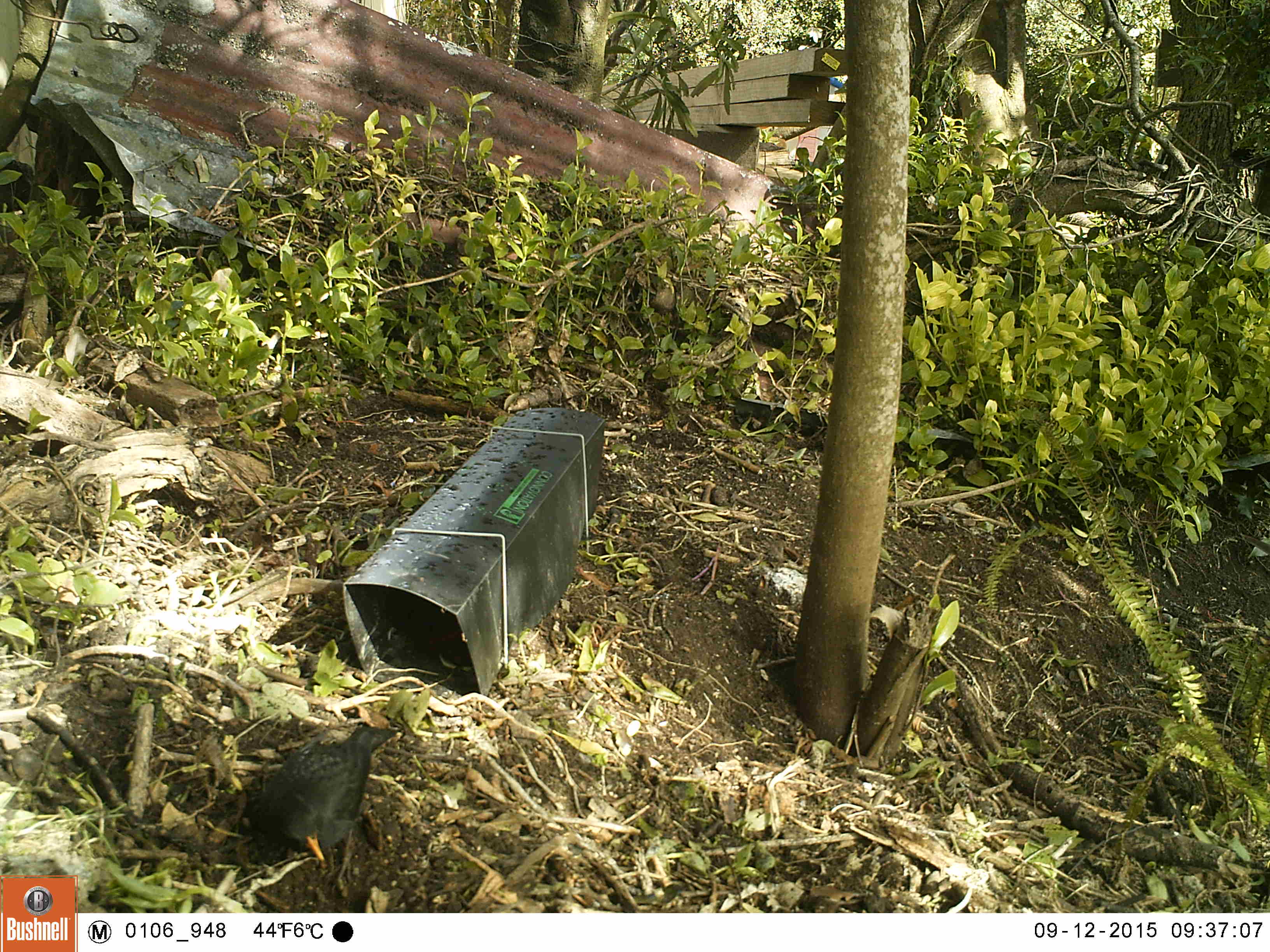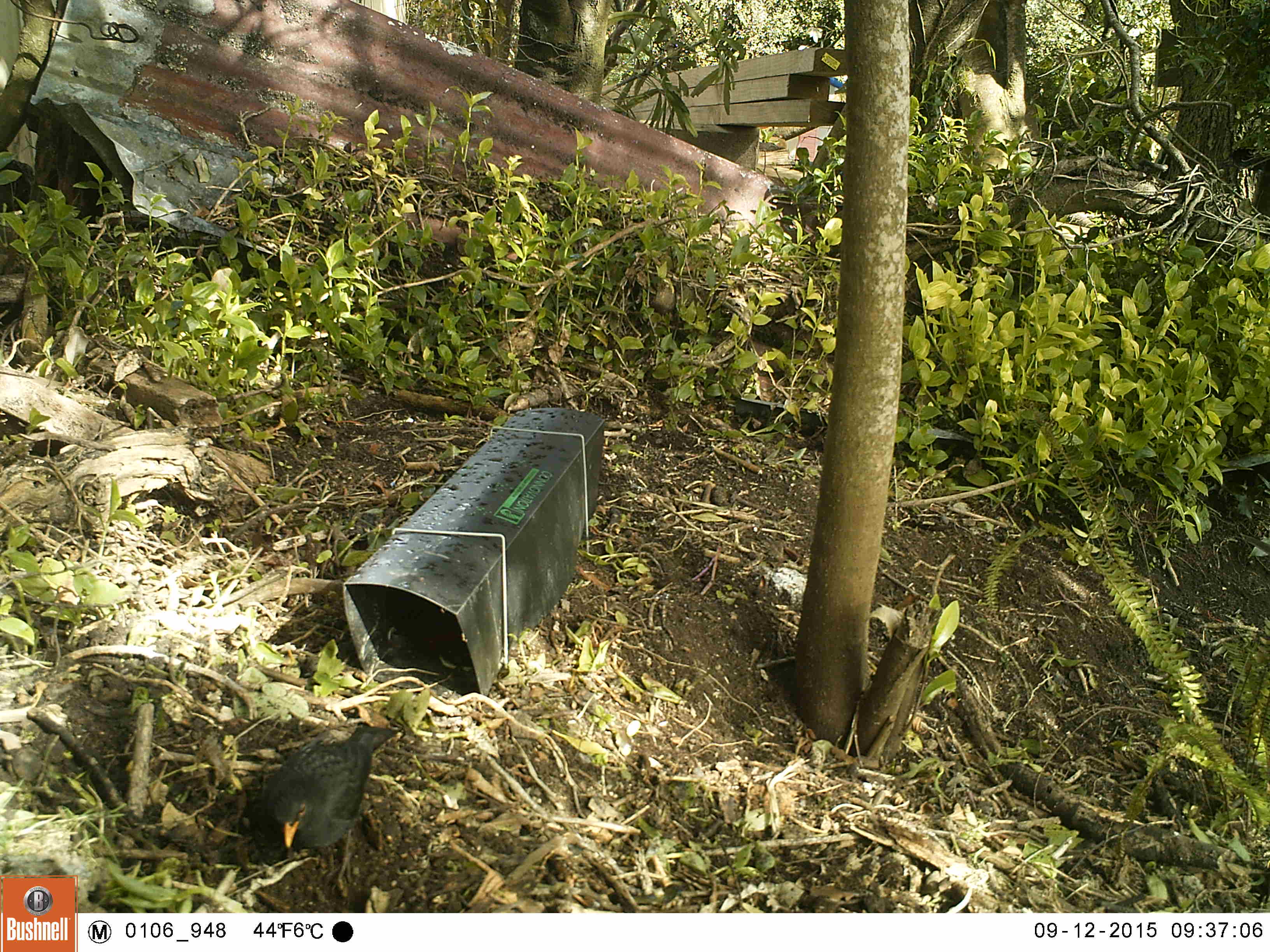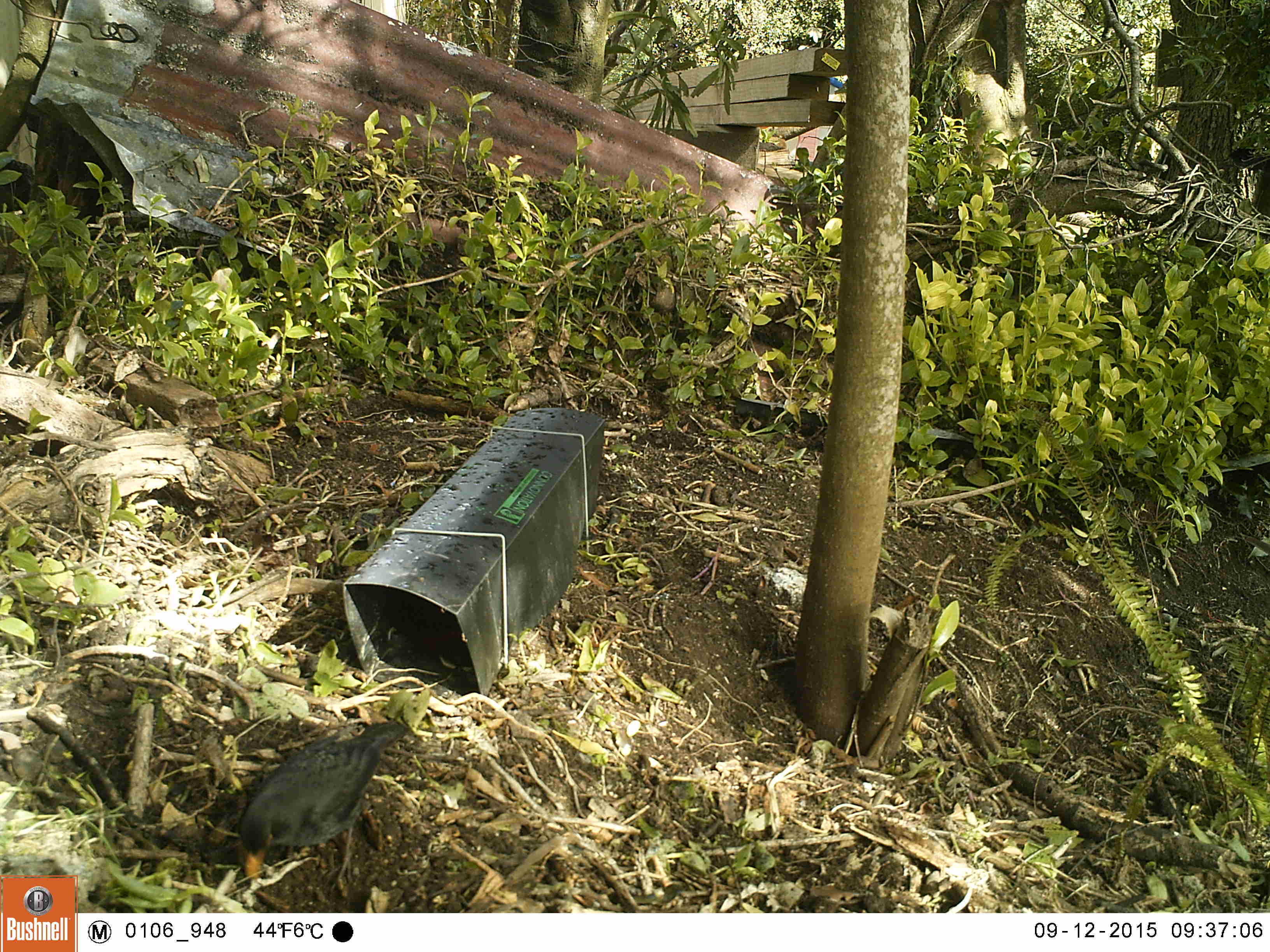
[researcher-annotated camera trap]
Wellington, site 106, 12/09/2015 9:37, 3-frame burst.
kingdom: Animalia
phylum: Chordata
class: Aves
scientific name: Aves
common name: bird